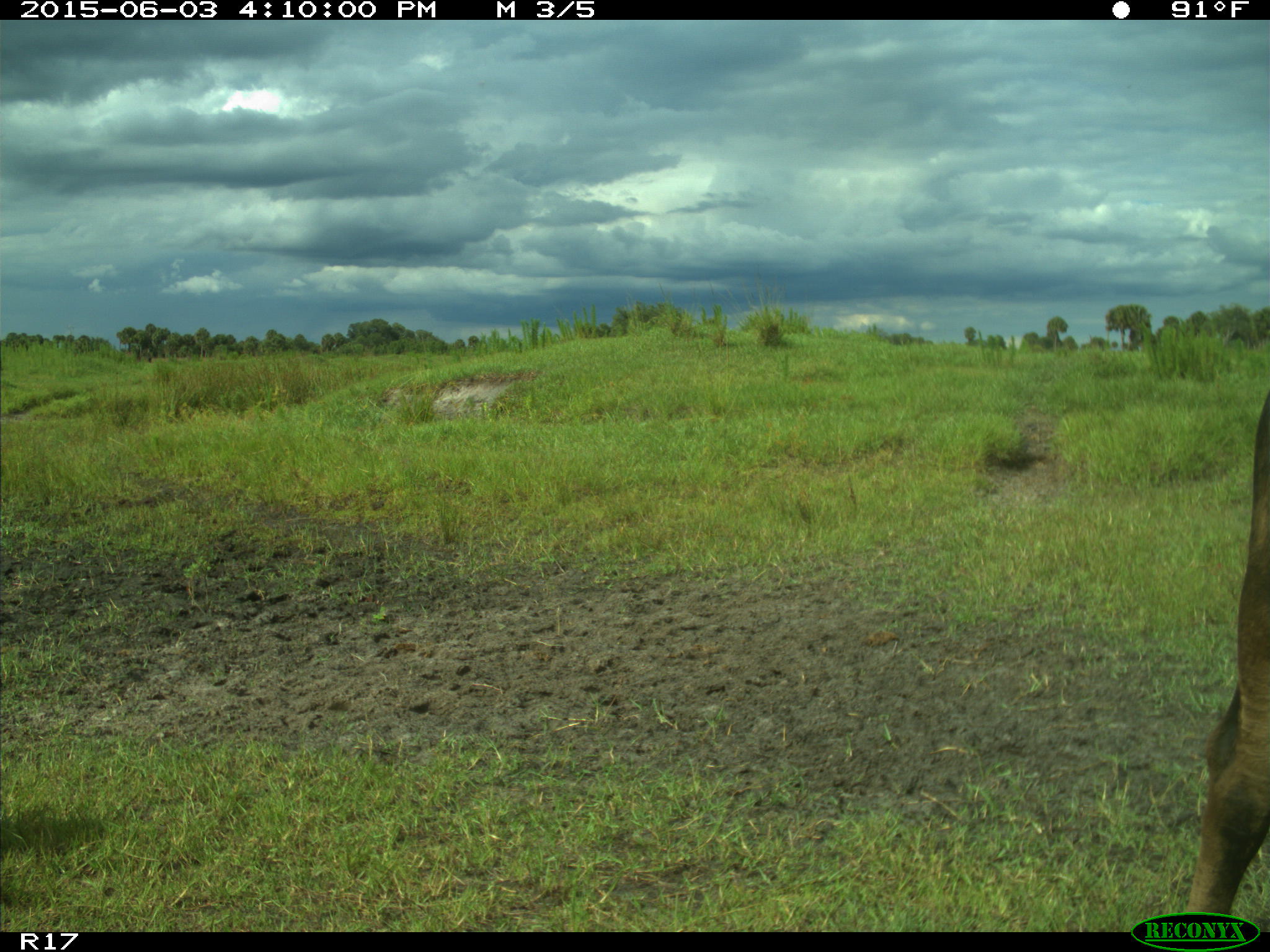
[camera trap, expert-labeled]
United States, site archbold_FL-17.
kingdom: Animalia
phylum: Chordata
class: Mammalia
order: Artiodactyla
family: Bovidae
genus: Bos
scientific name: Bos taurus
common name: domestic cow